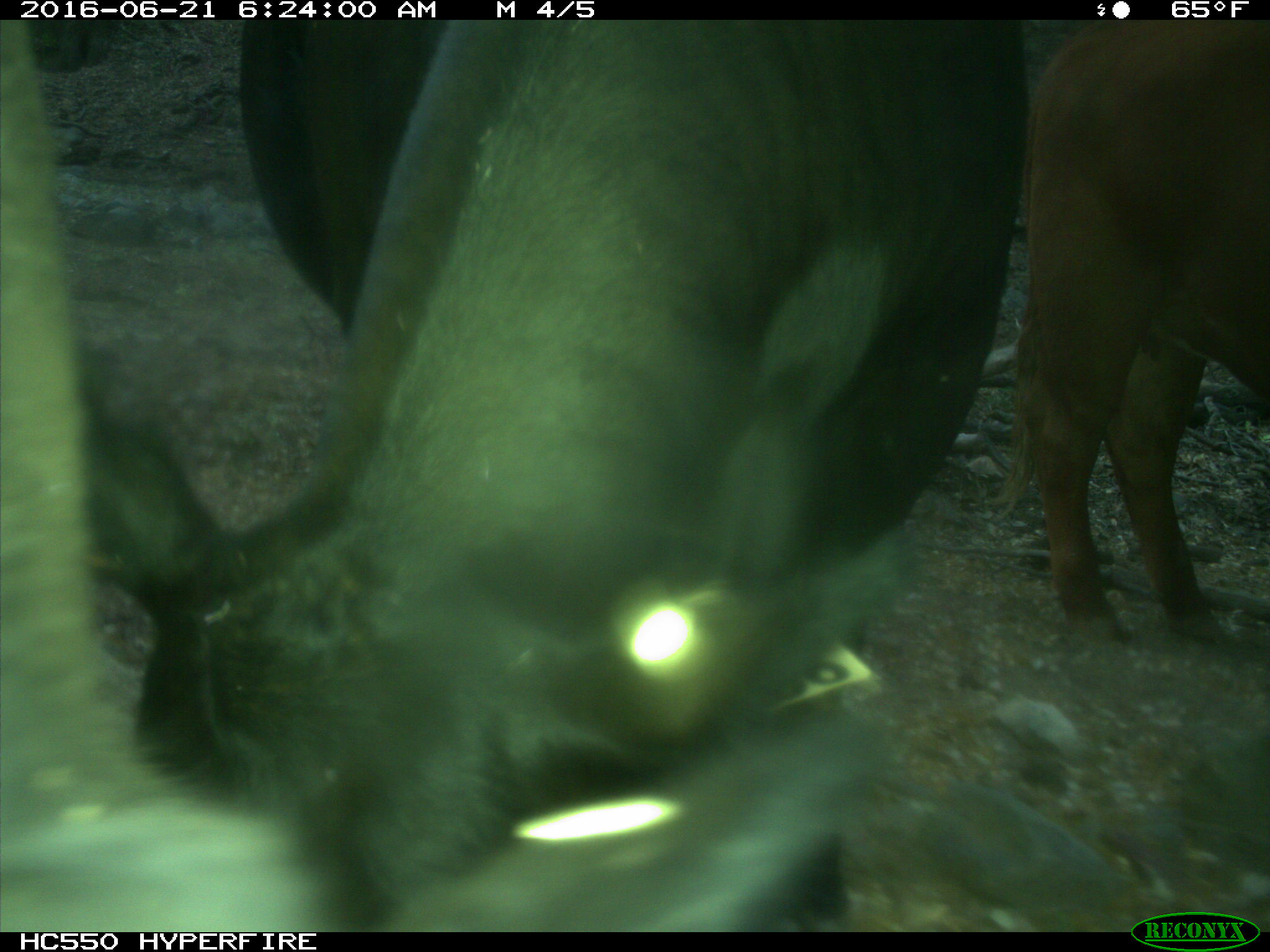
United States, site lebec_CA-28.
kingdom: Animalia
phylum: Chordata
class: Mammalia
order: Artiodactyla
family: Bovidae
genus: Bos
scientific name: Bos taurus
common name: domestic cow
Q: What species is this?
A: Bos taurus (domestic cow).